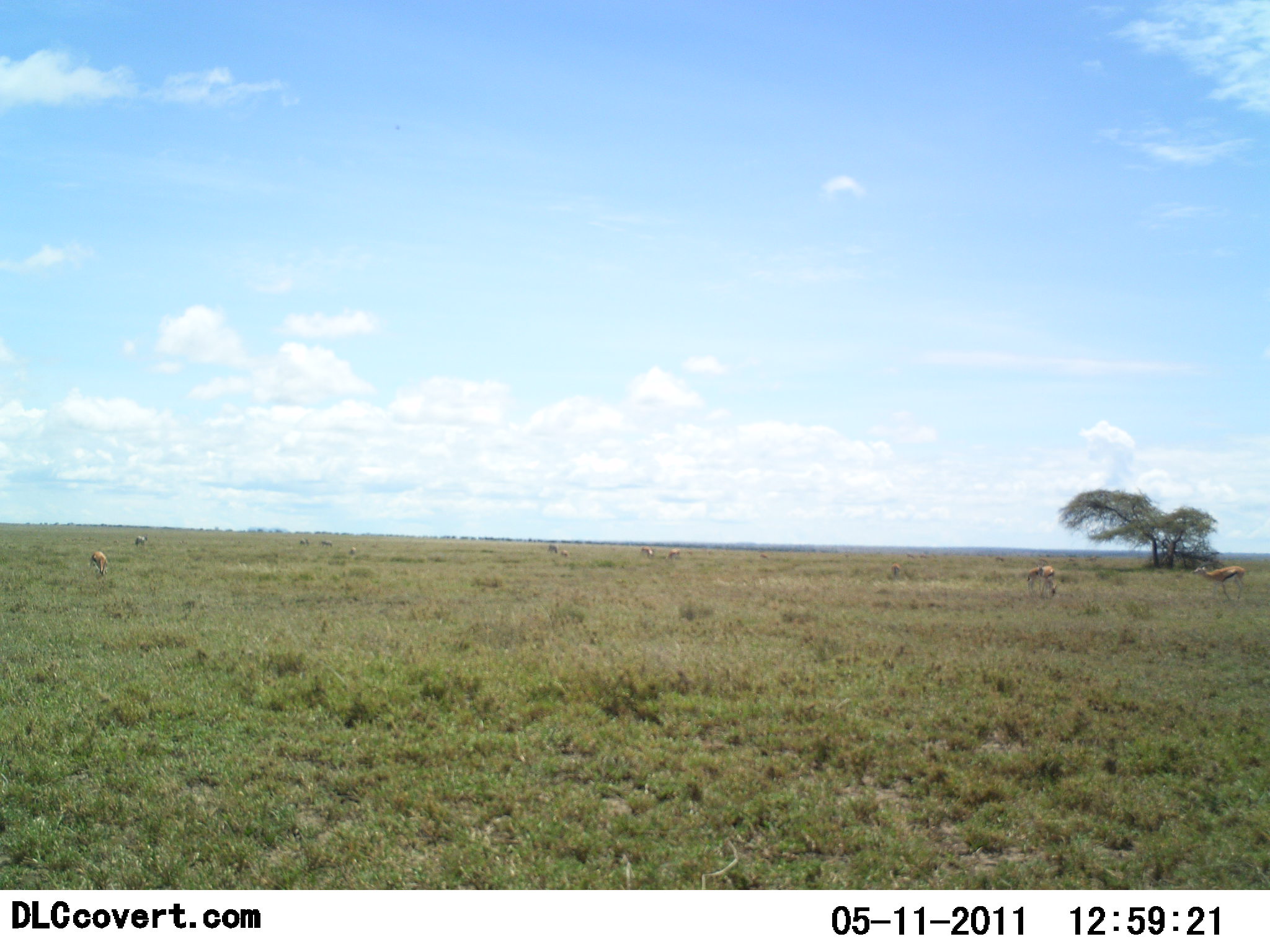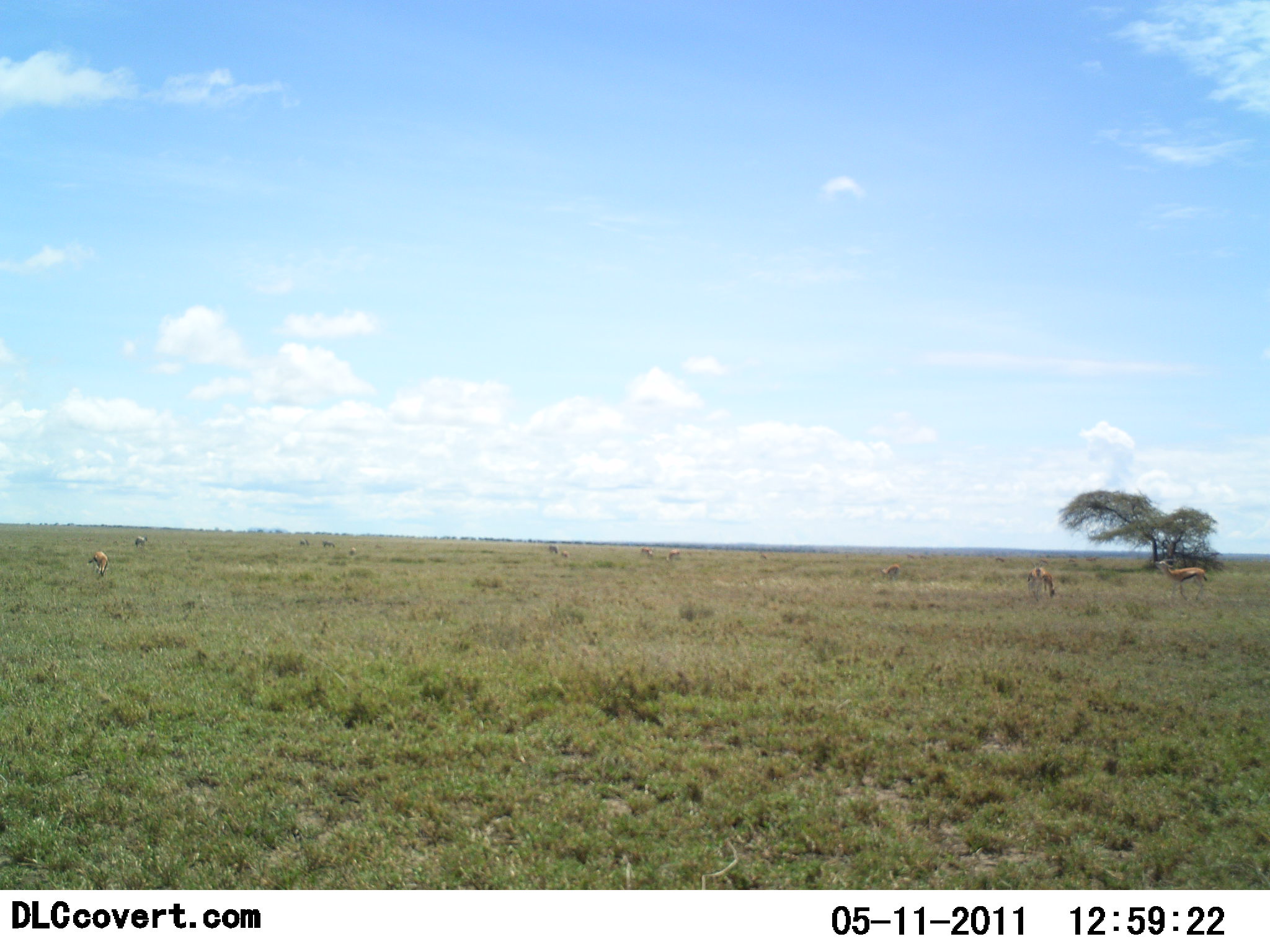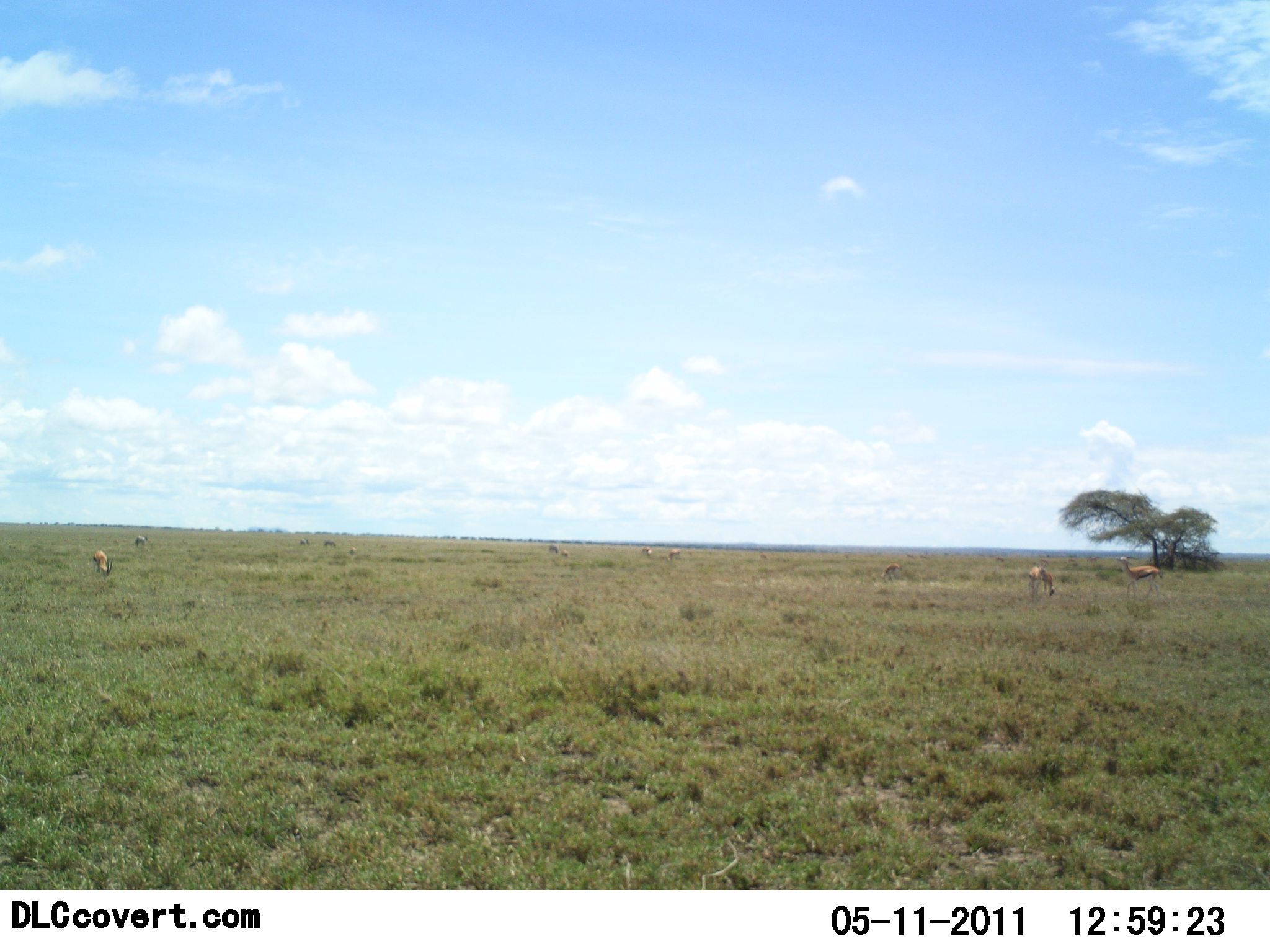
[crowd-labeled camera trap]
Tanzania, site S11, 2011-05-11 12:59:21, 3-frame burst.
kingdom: Animalia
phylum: Chordata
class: Mammalia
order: Artiodactyla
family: Bovidae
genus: Eudorcas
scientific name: Eudorcas thomsonii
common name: thomson's gazelle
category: gazellethomsons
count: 10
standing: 75%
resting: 12%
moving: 75%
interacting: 0%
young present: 0%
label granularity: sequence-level